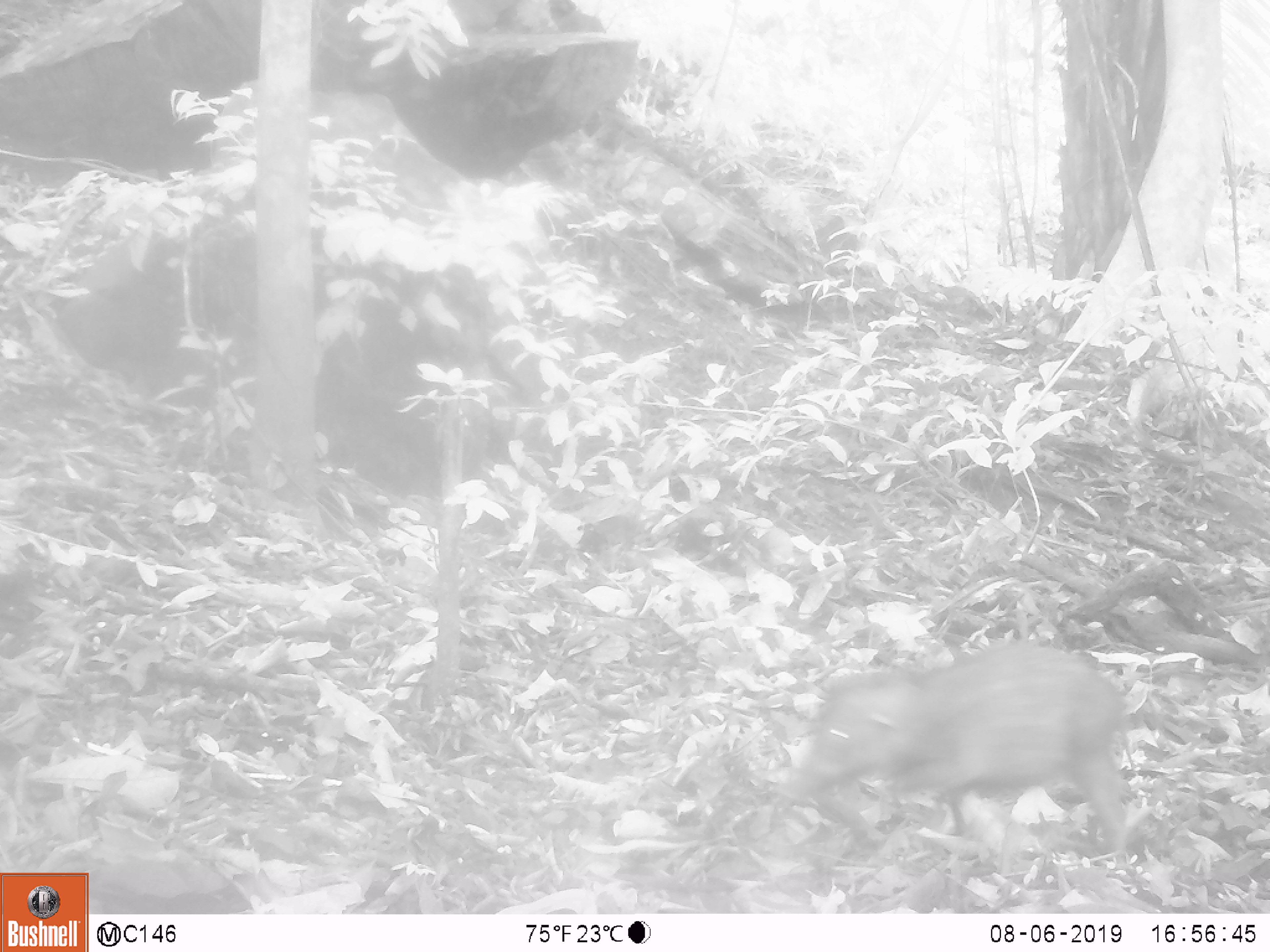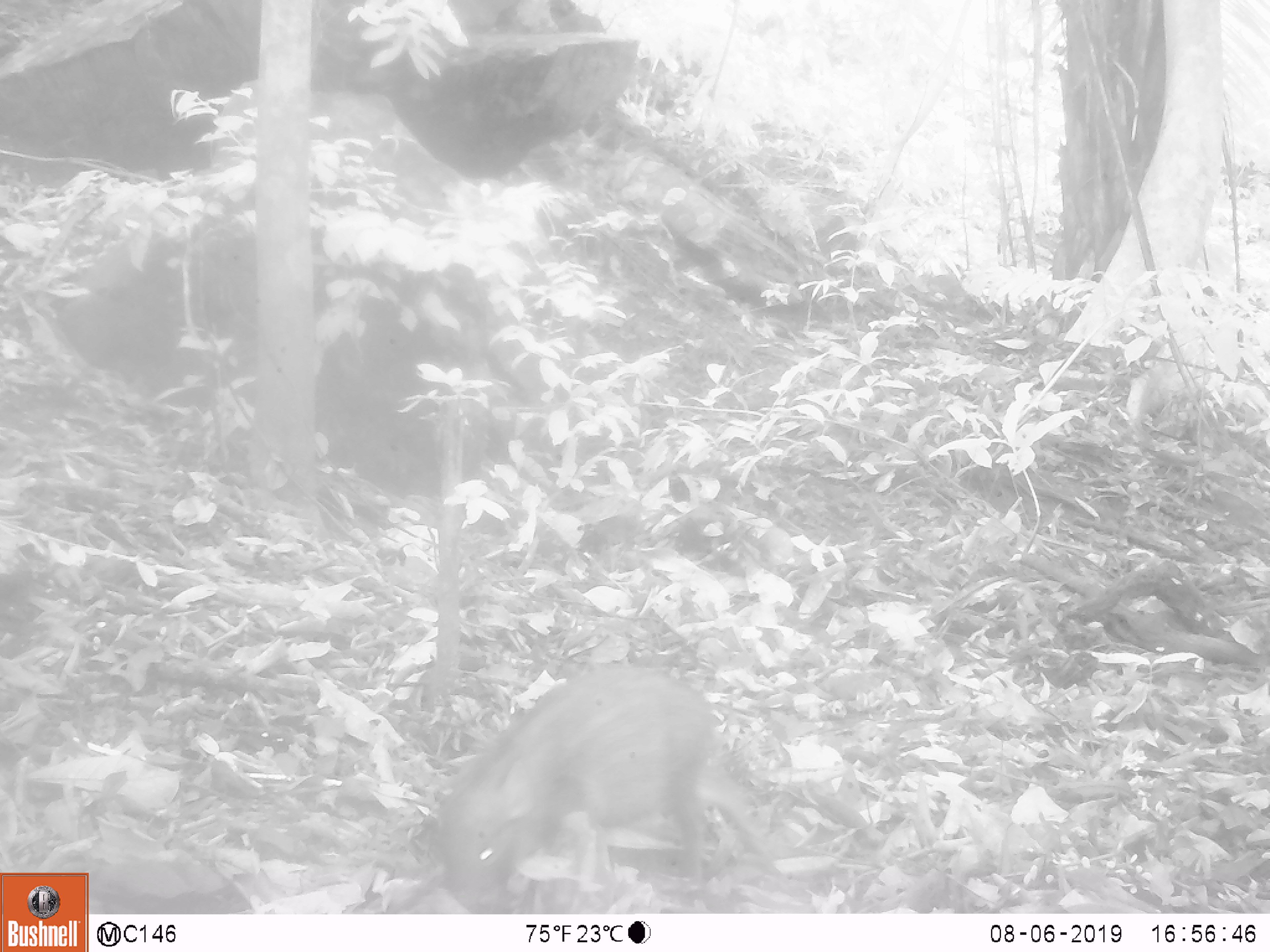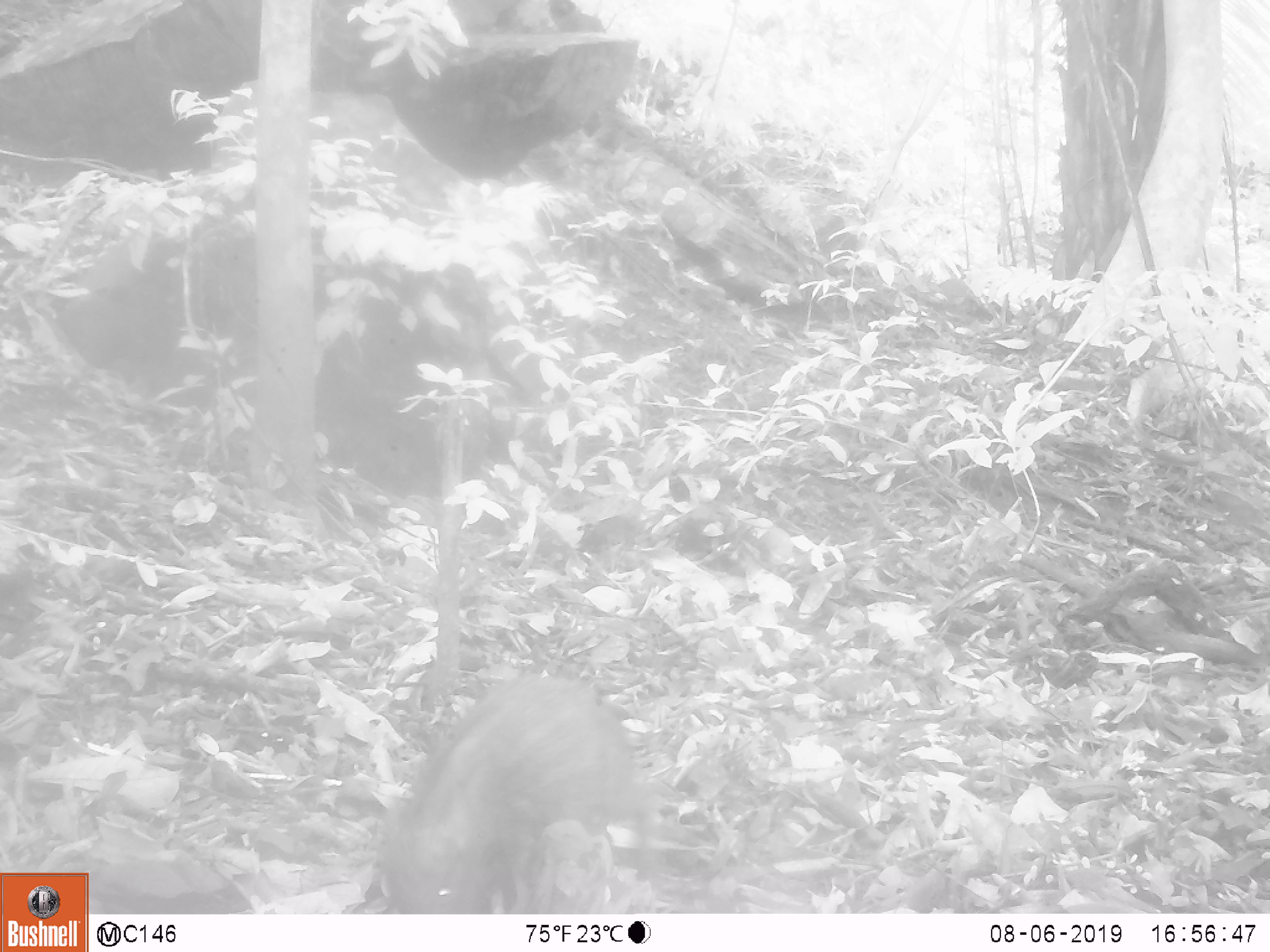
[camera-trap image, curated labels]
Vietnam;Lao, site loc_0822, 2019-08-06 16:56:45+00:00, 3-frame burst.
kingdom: Animalia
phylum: Chordata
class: Mammalia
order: Artiodactyla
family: Suidae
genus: Sus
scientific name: Sus scrofa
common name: eurasian wild pig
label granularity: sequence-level